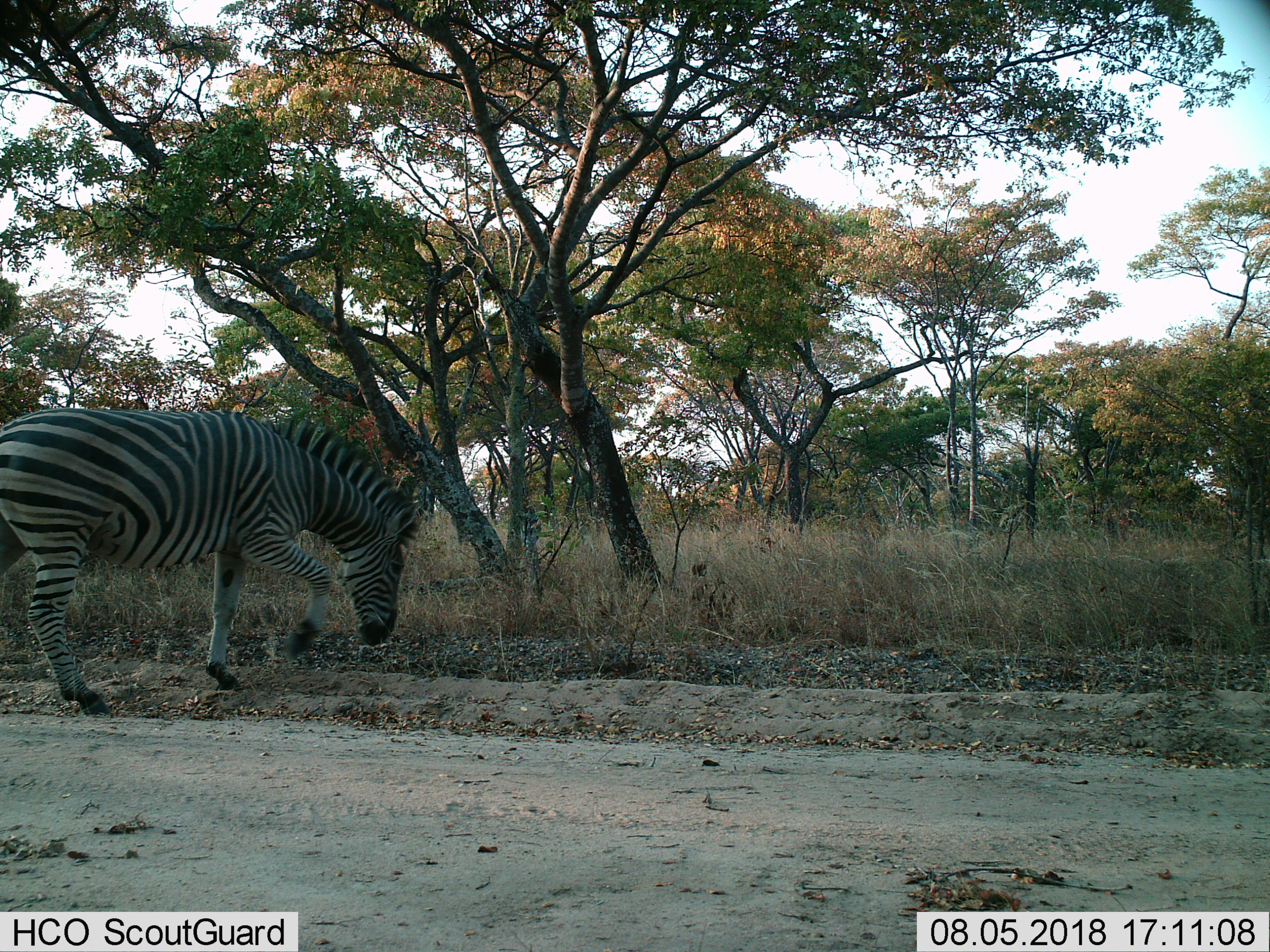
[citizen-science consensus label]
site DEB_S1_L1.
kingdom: Animalia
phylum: Chordata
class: Mammalia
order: Perissodactyla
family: Equidae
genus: Equus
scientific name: Equus quagga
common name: plains zebra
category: zebraplains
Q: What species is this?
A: Zebraplains (plains zebra) (Equus quagga).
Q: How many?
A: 1.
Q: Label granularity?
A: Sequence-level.